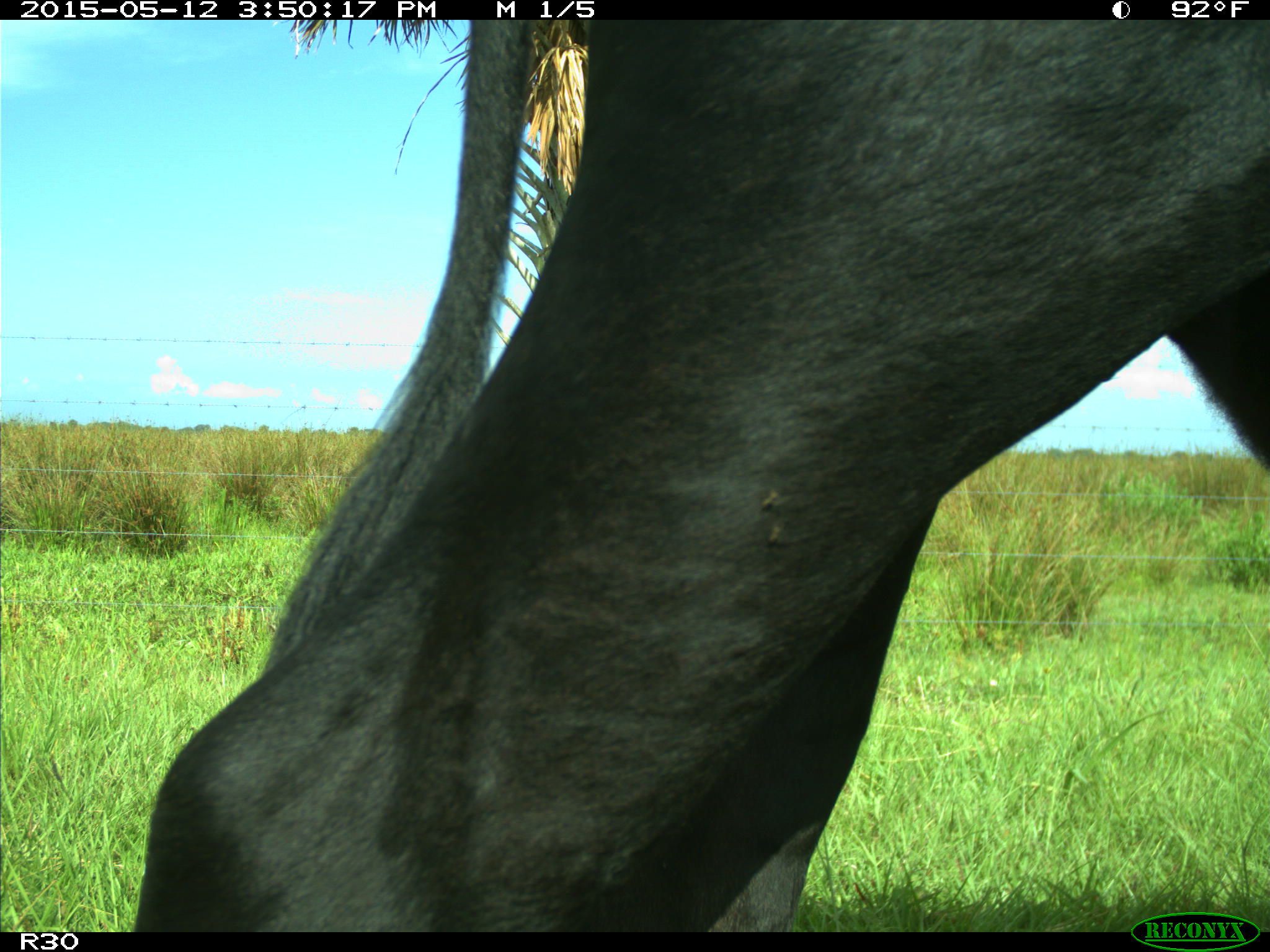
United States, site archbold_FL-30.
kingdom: Animalia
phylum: Chordata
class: Mammalia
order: Artiodactyla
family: Bovidae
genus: Bos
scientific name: Bos taurus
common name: domestic cow